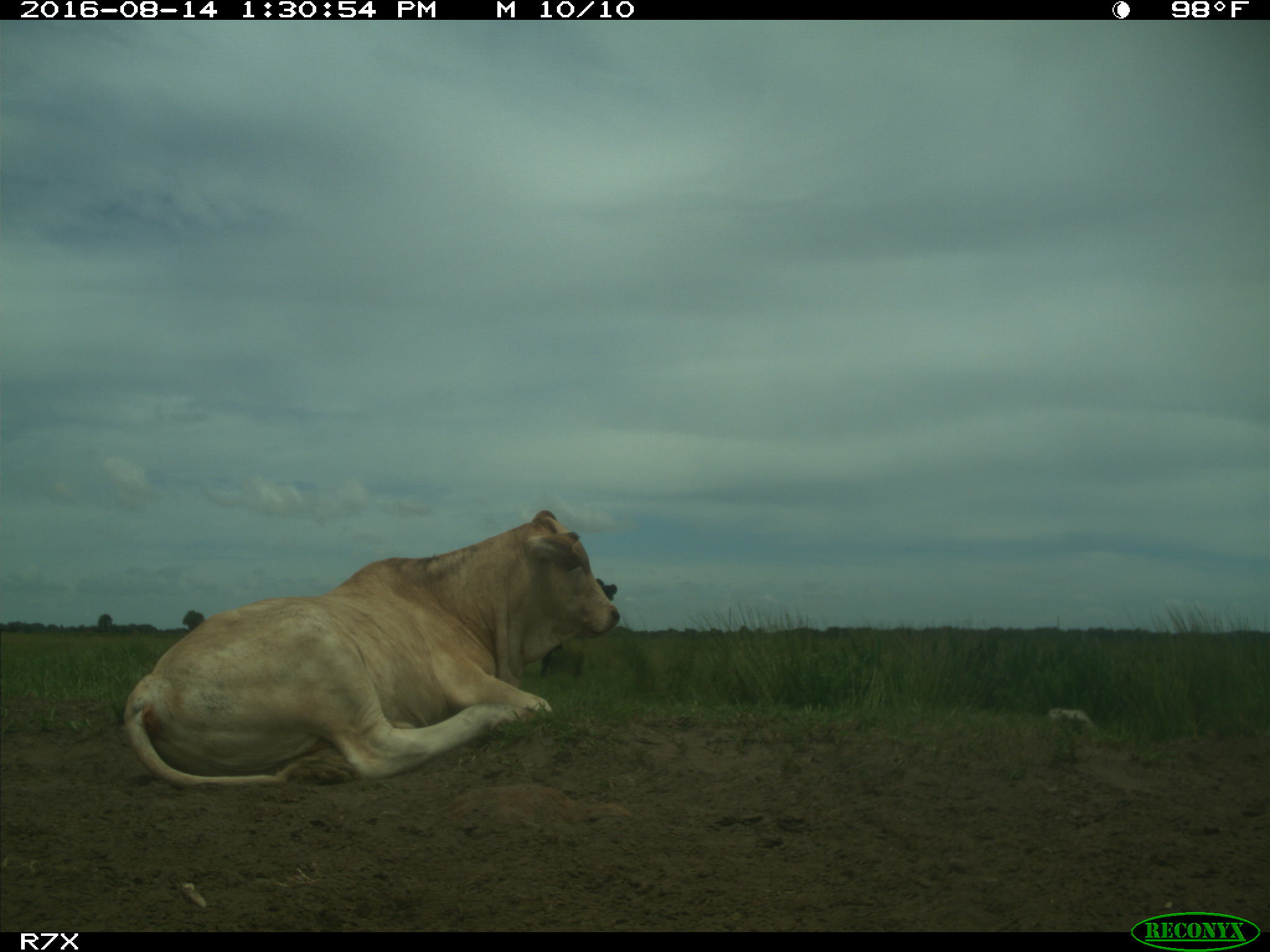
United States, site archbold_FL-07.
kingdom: Animalia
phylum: Chordata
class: Mammalia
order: Artiodactyla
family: Bovidae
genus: Bos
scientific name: Bos taurus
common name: domestic cow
Bos taurus (domestic cow).